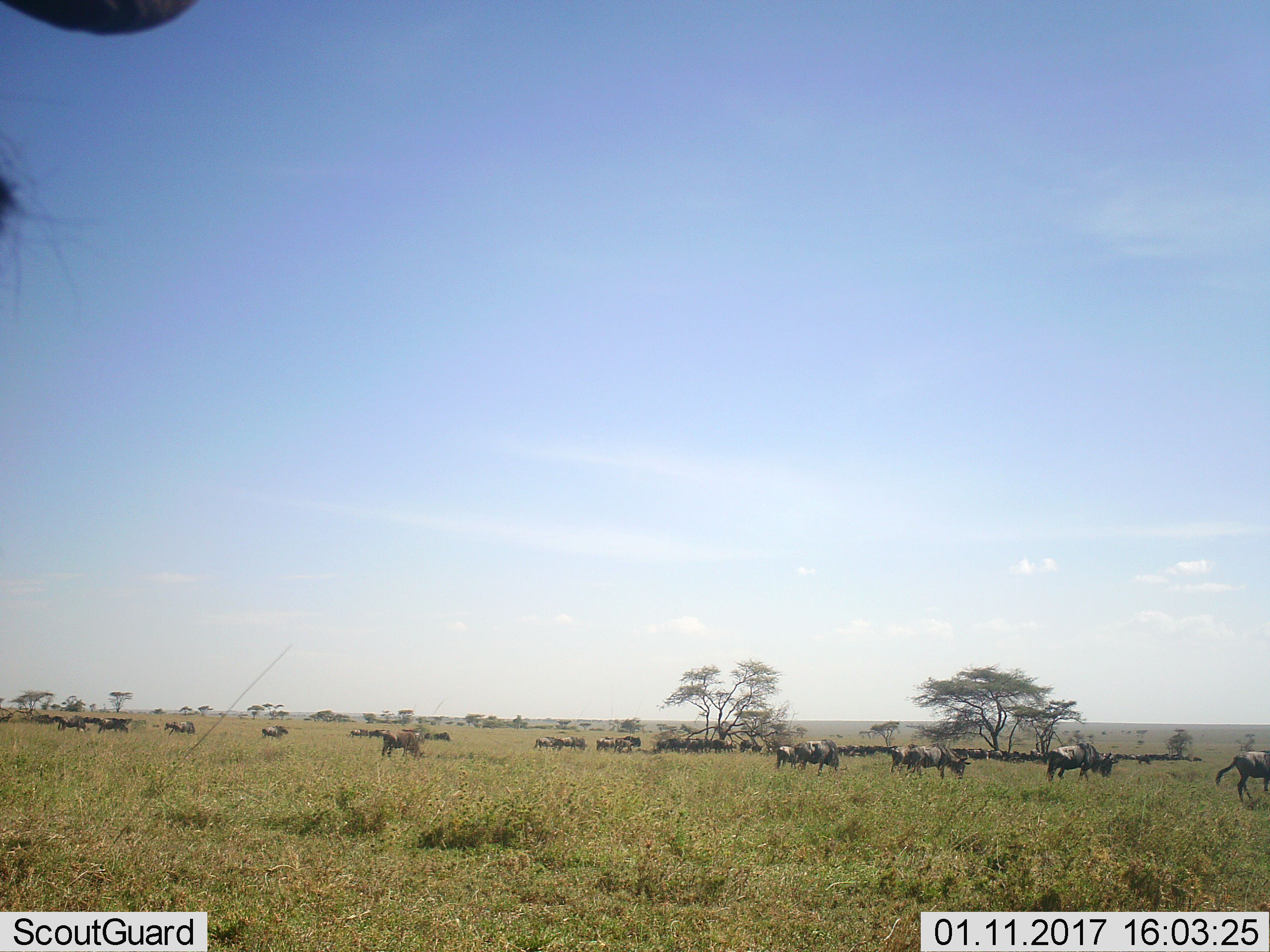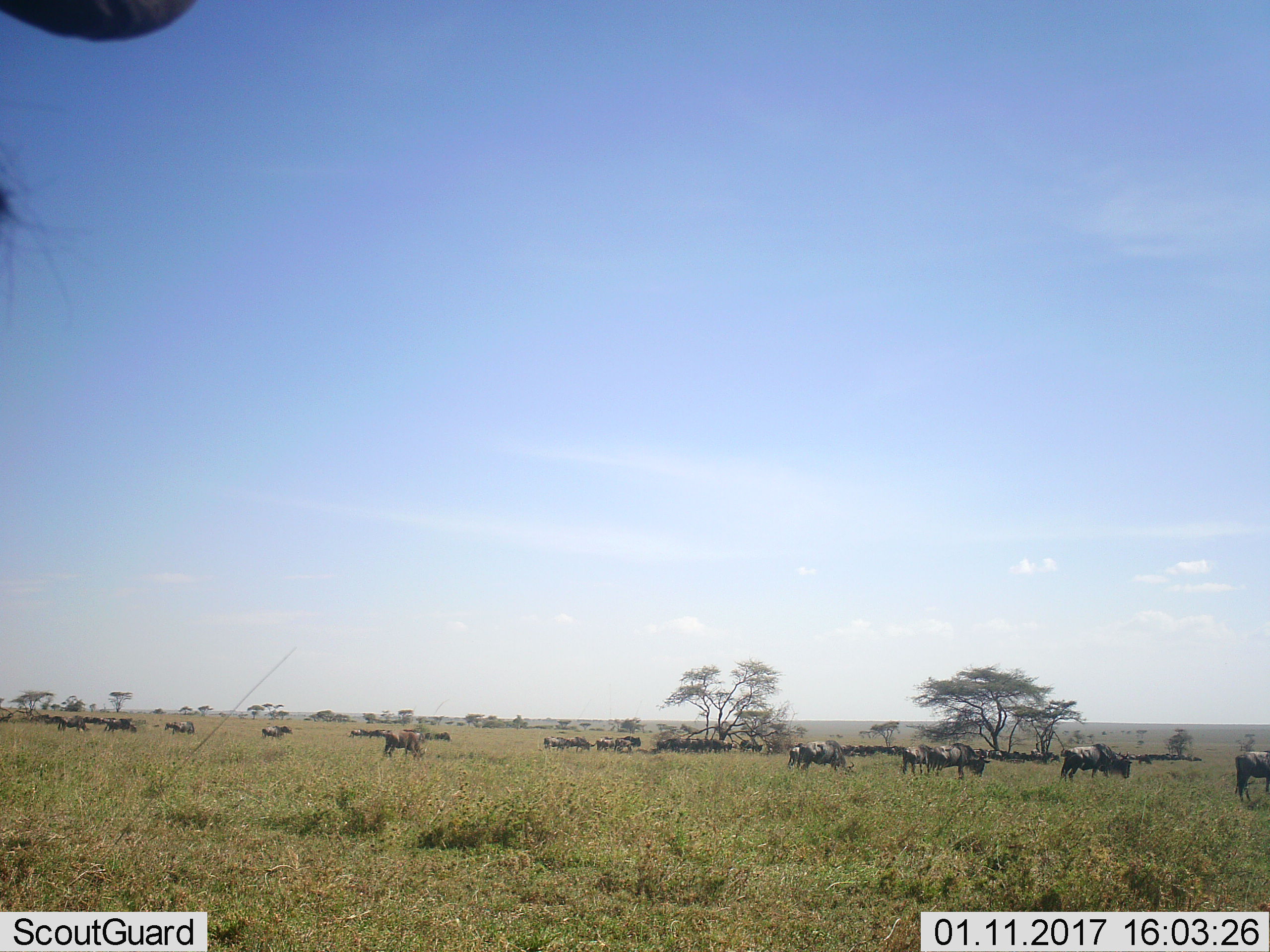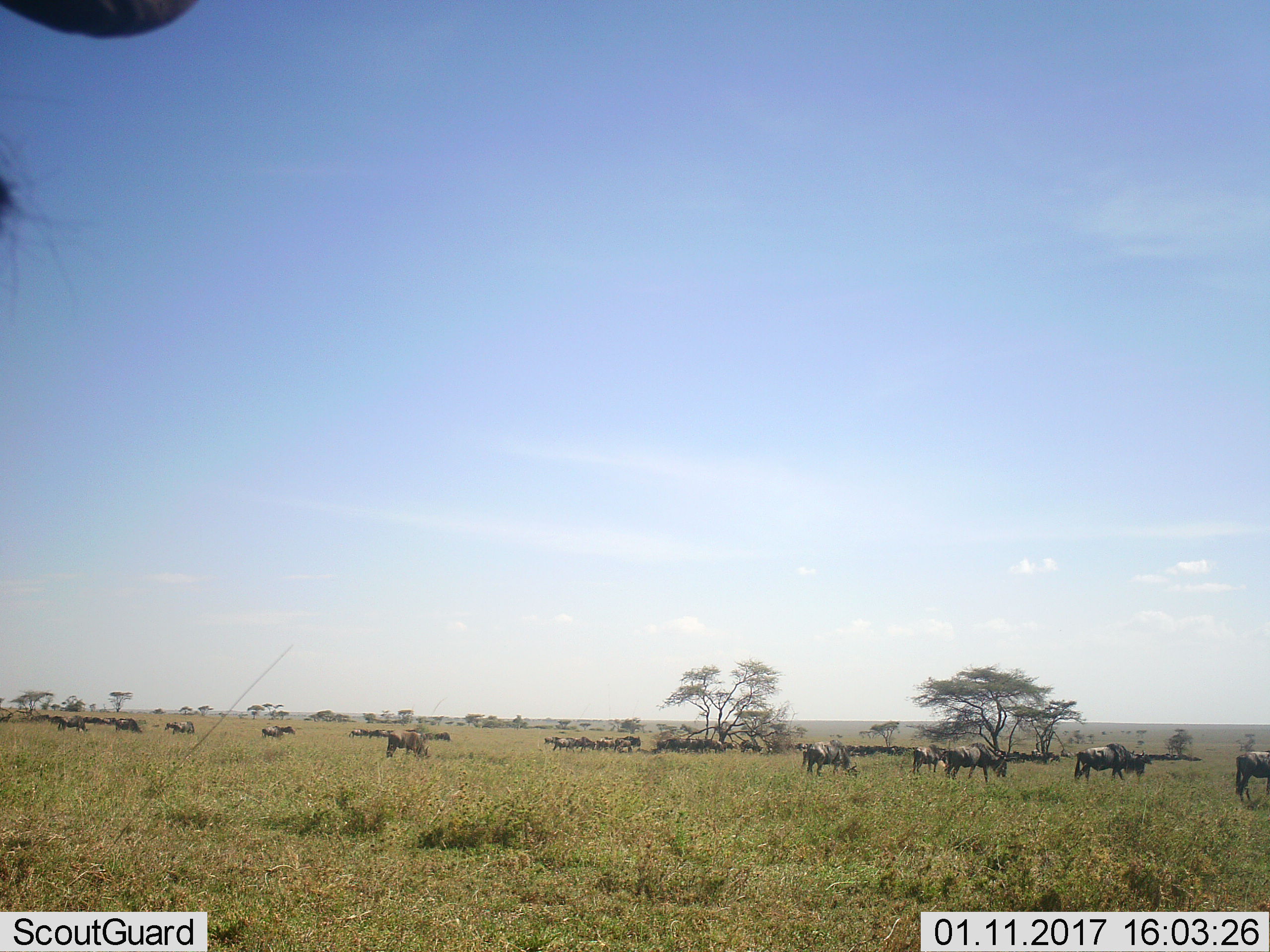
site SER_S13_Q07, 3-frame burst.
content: unidentified animal